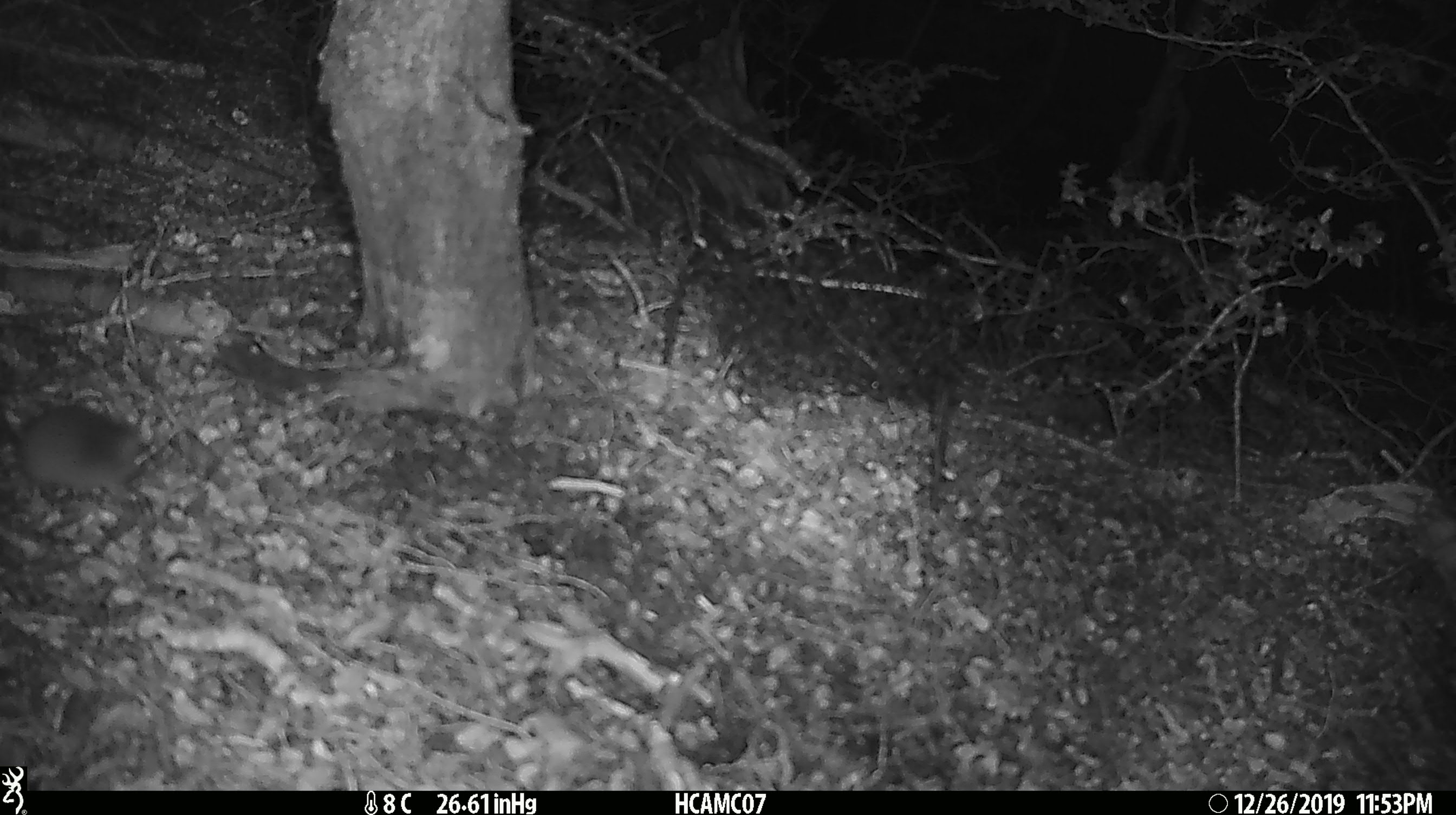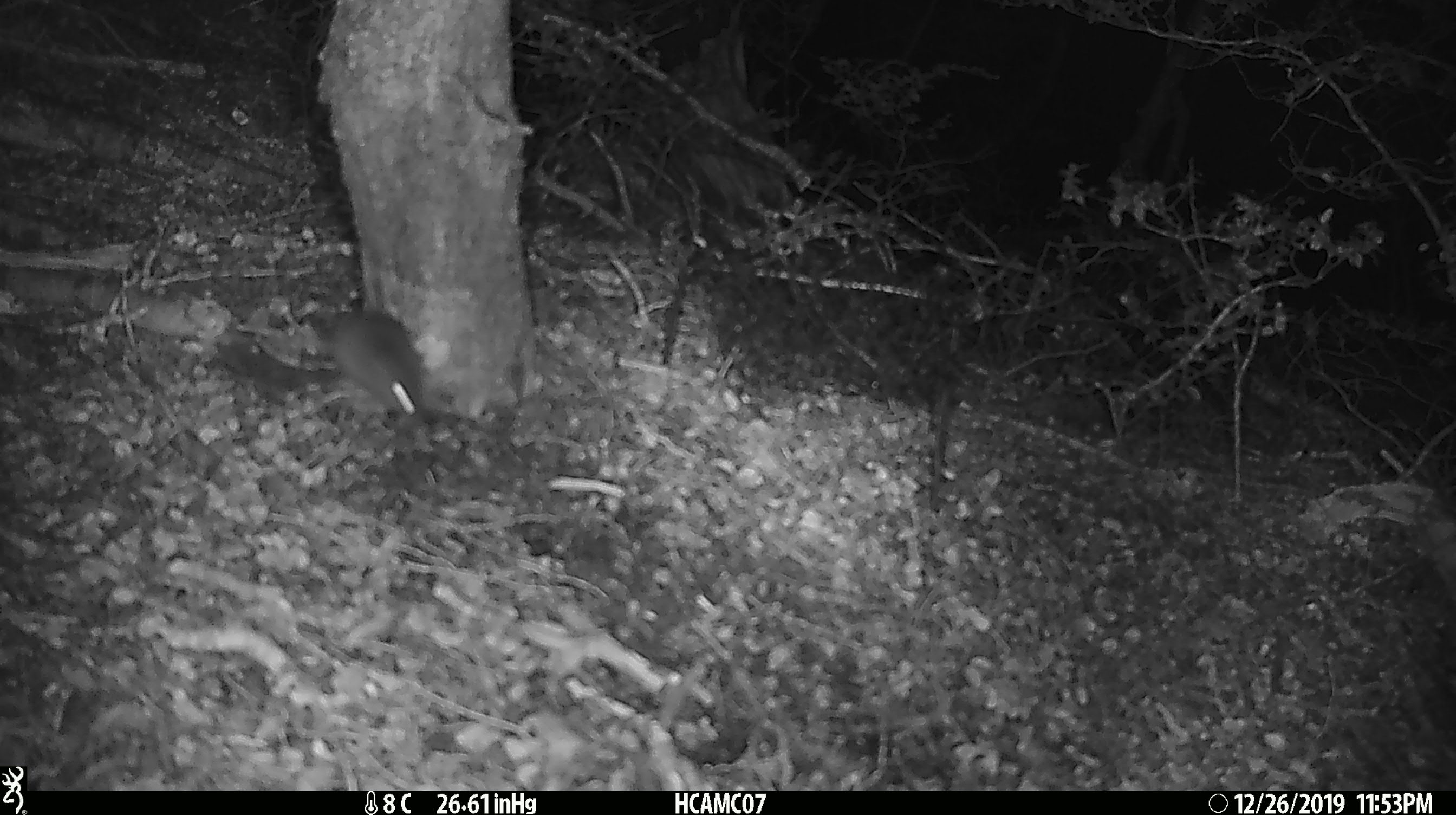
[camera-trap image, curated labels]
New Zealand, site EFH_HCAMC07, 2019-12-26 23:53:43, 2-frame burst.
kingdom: Animalia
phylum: Chordata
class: Mammalia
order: Rodentia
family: Muridae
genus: Mus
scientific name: Mus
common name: mouse